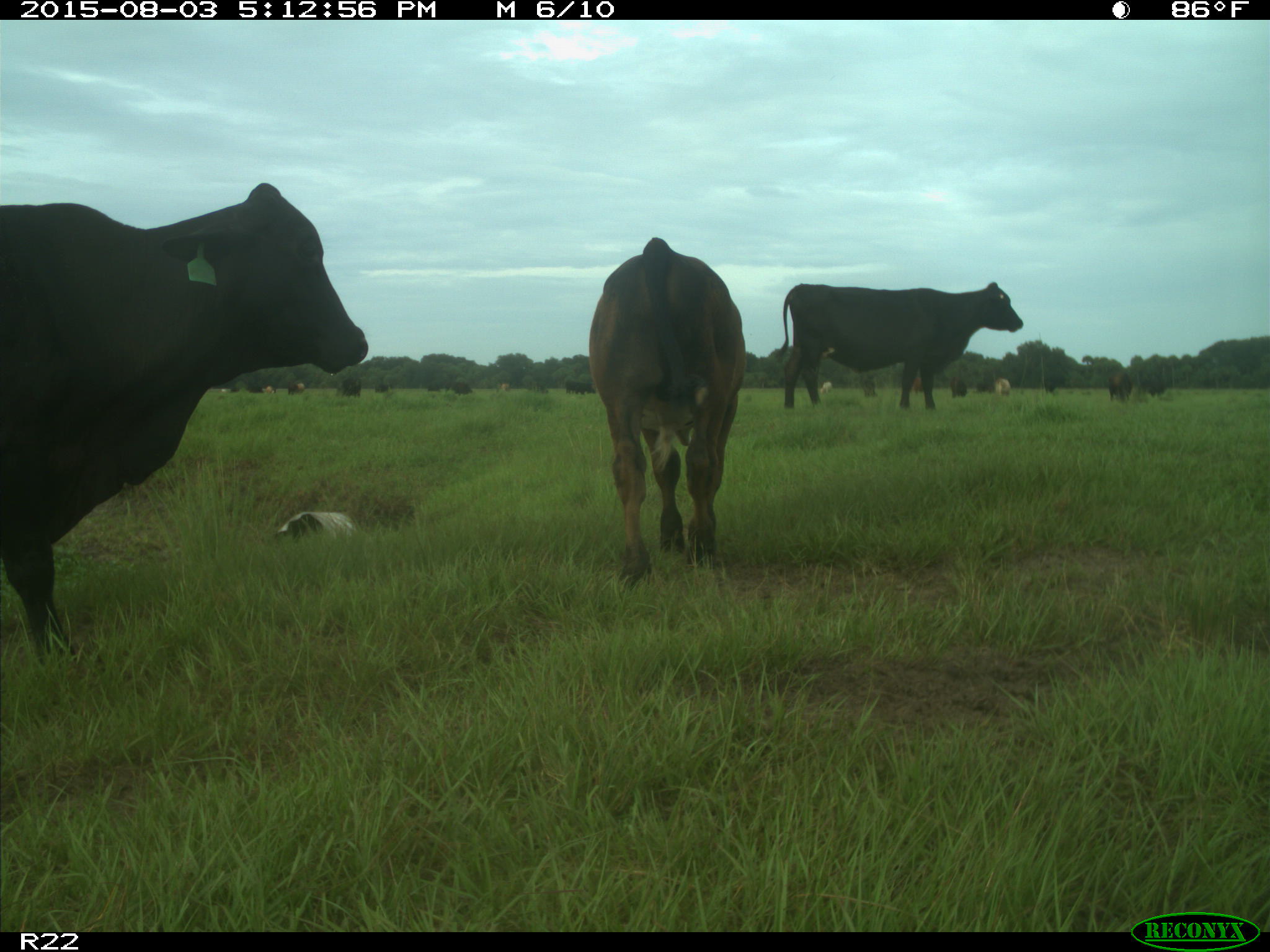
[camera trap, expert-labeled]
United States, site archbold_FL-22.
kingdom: Animalia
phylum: Chordata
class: Mammalia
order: Artiodactyla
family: Bovidae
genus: Bos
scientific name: Bos taurus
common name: domestic cow